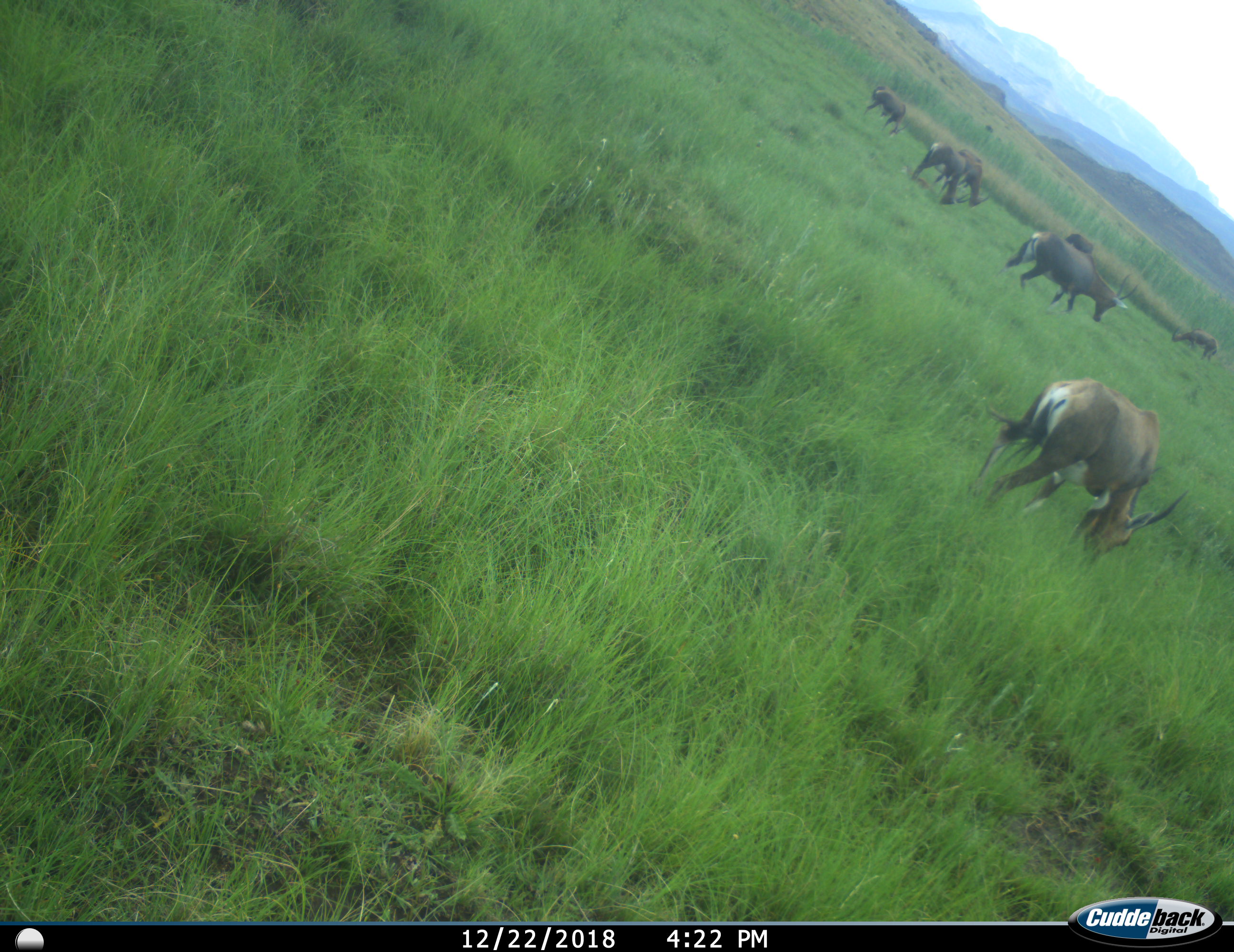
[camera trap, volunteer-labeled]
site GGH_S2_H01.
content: unidentified animal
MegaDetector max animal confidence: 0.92